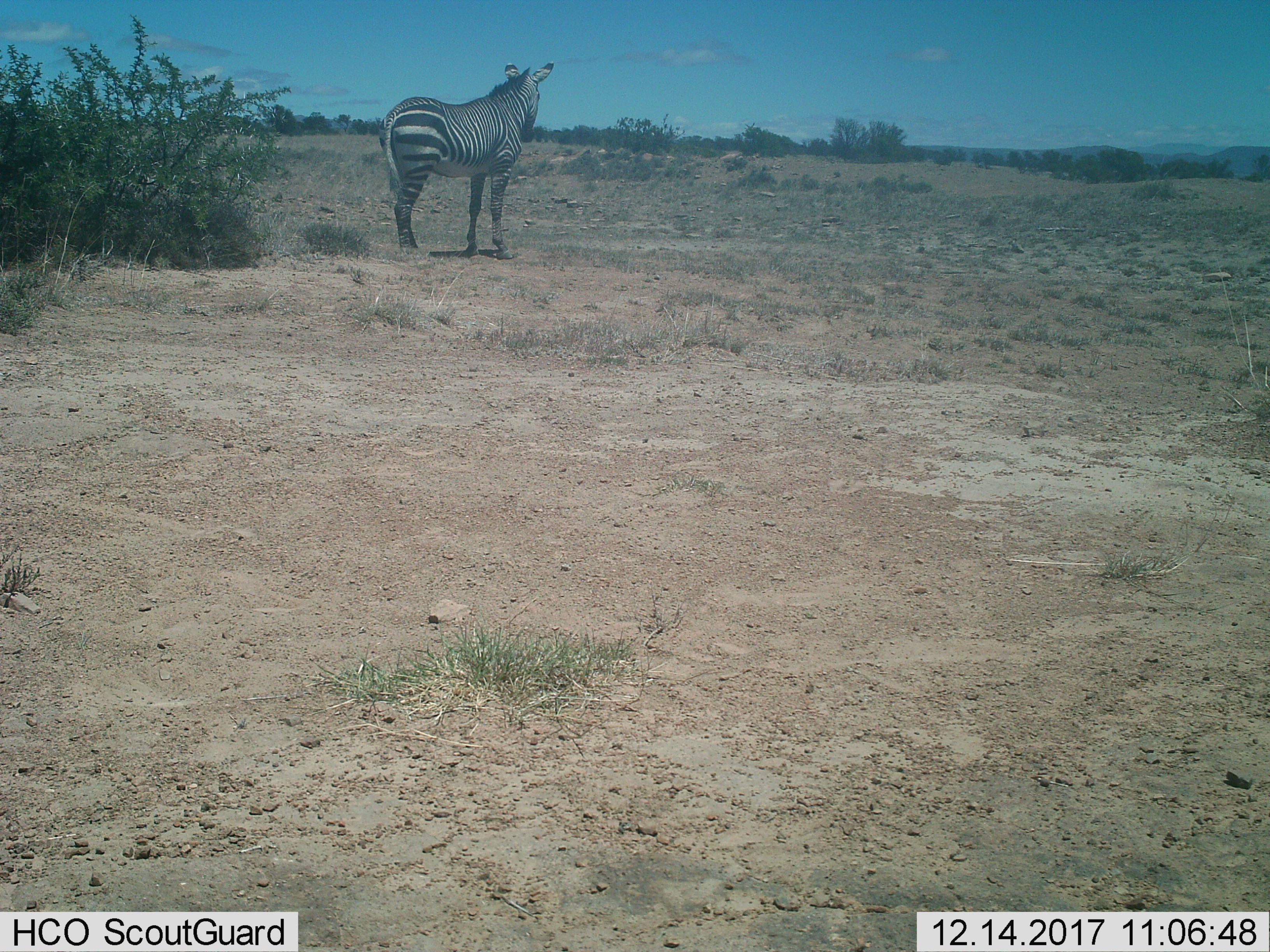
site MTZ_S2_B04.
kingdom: Animalia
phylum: Chordata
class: Mammalia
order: Perissodactyla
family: Equidae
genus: Equus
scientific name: Equus zebra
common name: mountain zebra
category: zebramountain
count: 1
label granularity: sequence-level